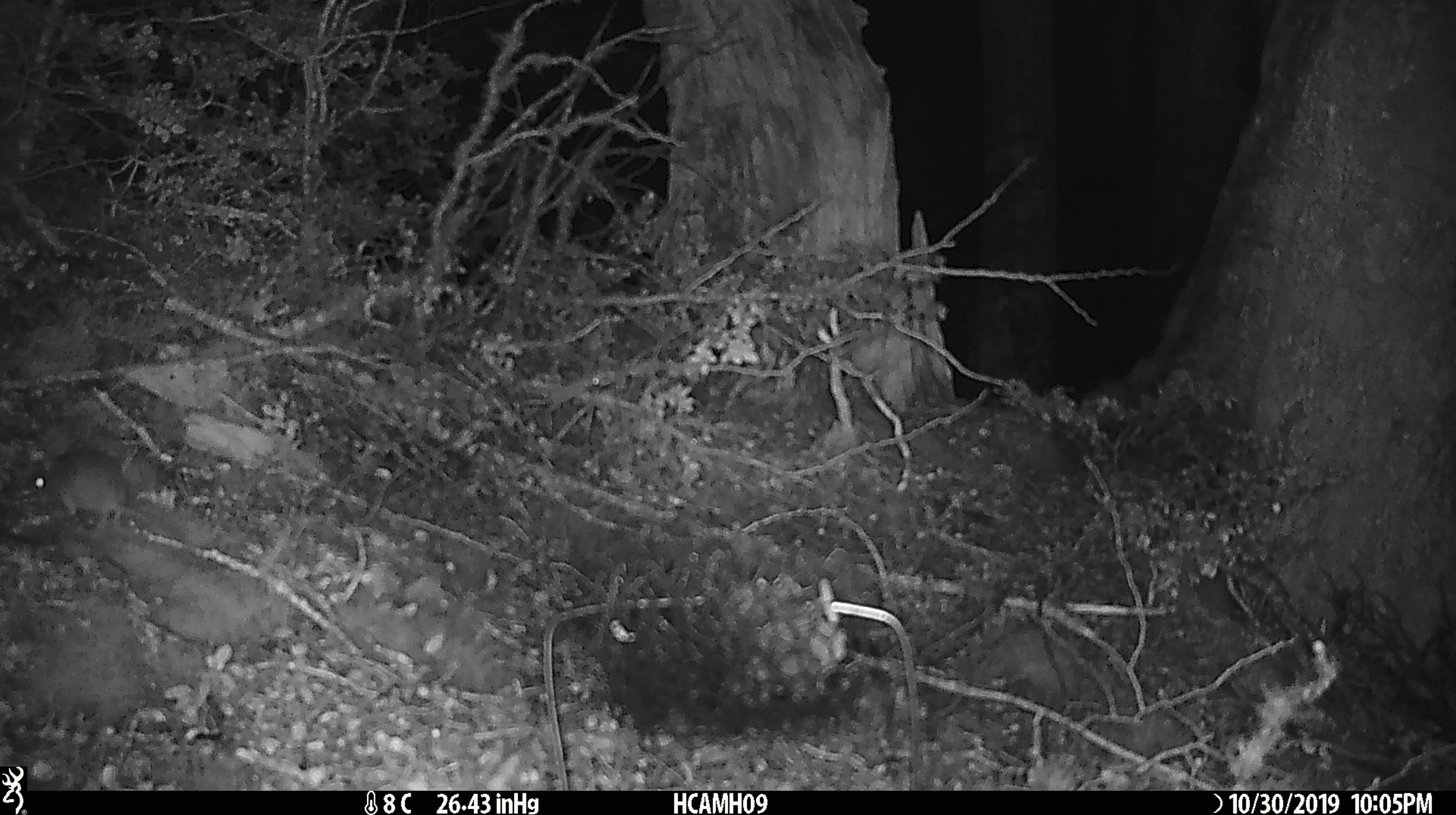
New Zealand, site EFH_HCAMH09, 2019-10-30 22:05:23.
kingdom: Animalia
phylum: Chordata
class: Mammalia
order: Rodentia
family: Muridae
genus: Mus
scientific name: Mus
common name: mouse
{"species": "mouse (Mus)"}